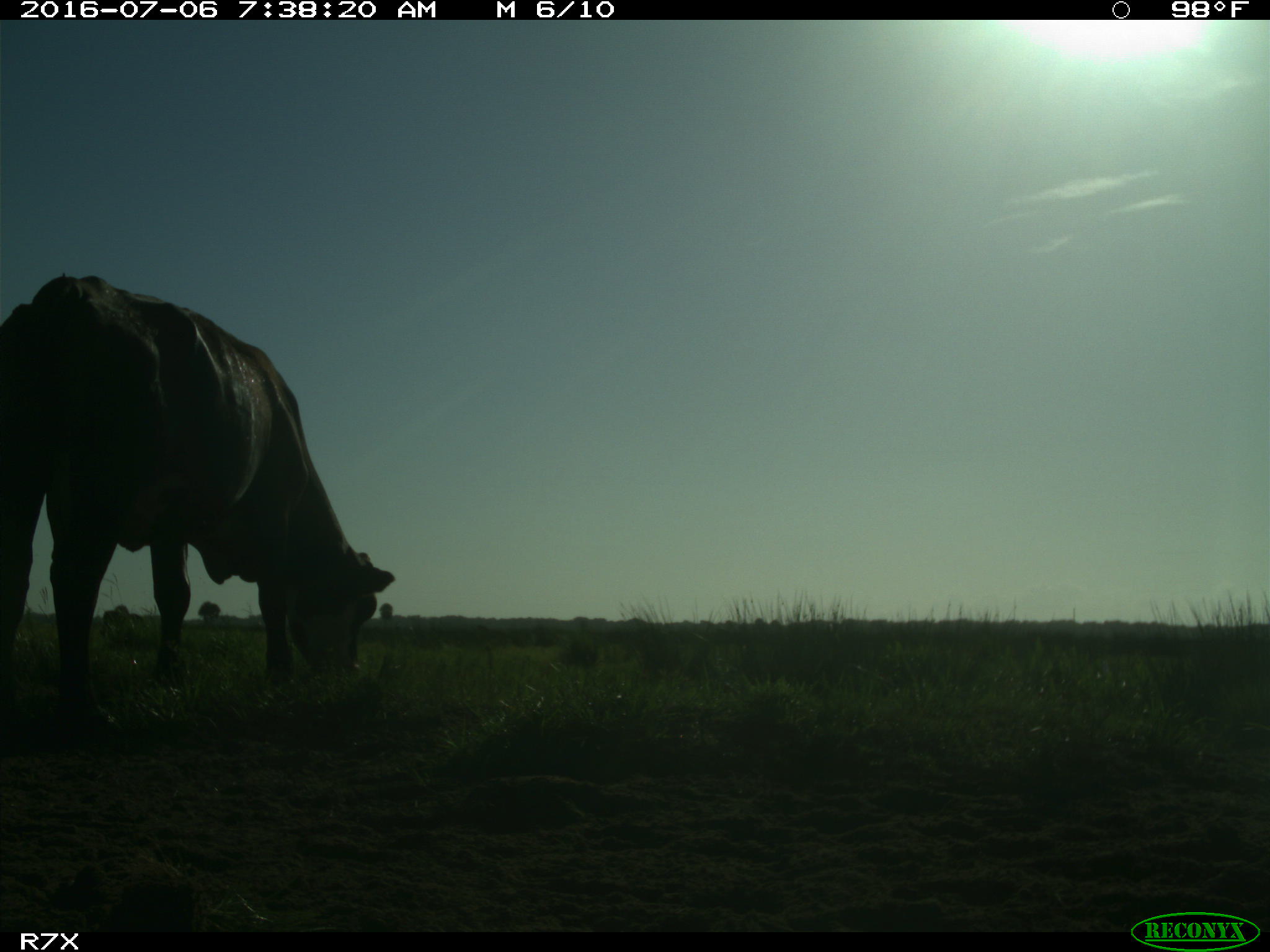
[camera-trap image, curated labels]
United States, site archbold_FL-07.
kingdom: Animalia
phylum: Chordata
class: Mammalia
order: Artiodactyla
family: Bovidae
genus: Bos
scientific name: Bos taurus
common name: domestic cow